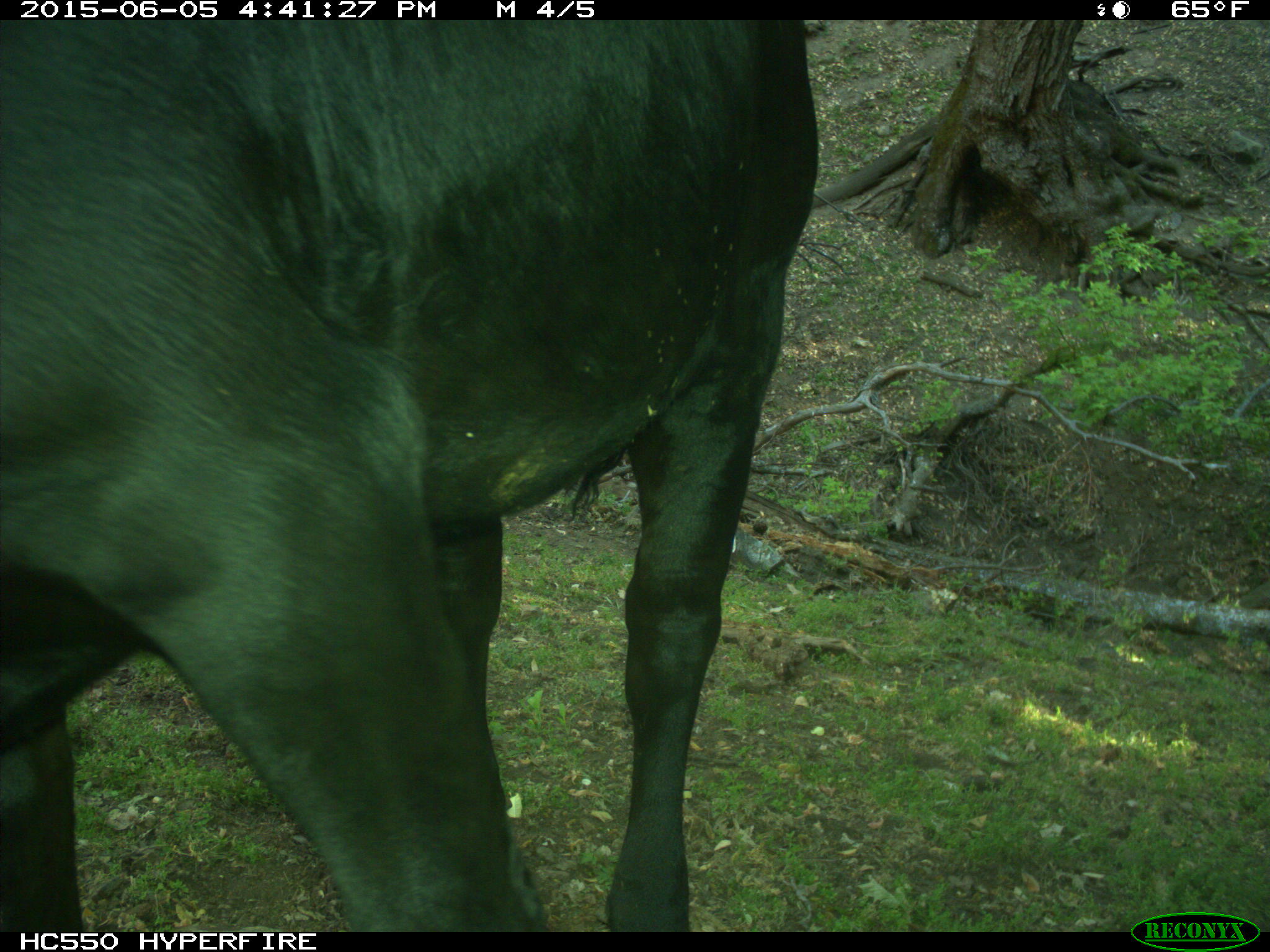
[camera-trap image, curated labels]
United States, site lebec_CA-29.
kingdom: Animalia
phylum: Chordata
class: Mammalia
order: Artiodactyla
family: Bovidae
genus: Bos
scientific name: Bos taurus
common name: domestic cow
Bos taurus (domestic cow).